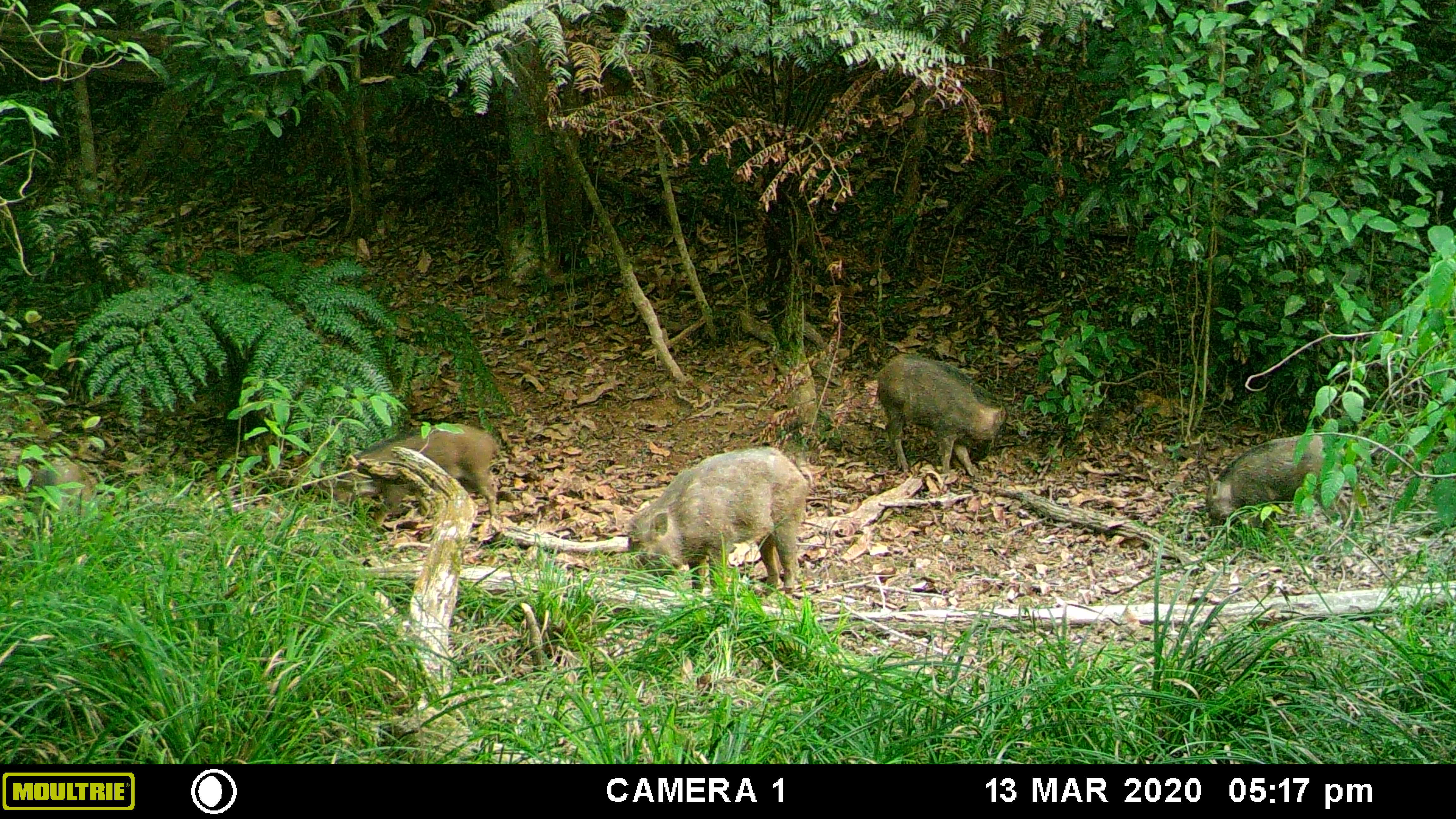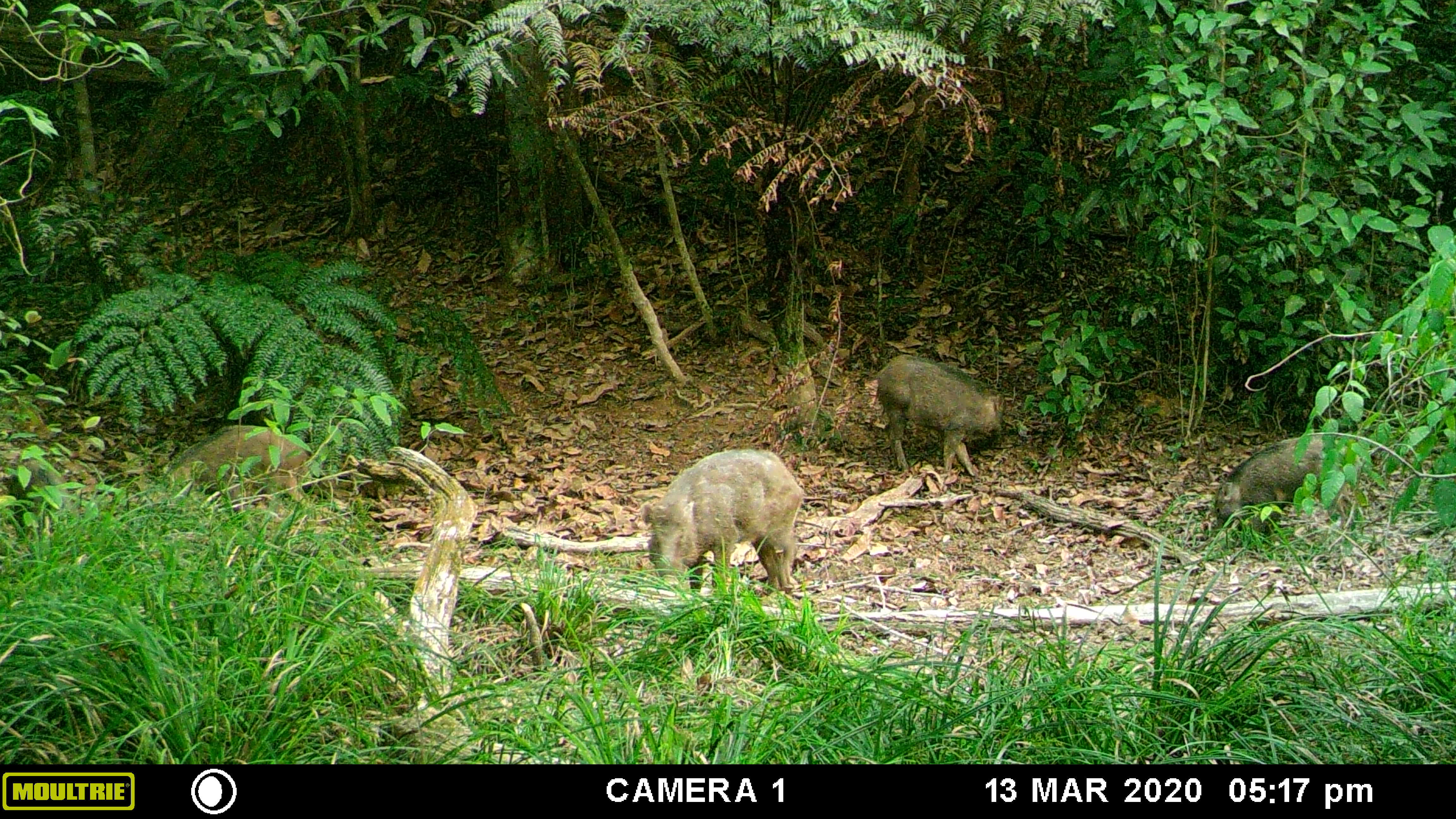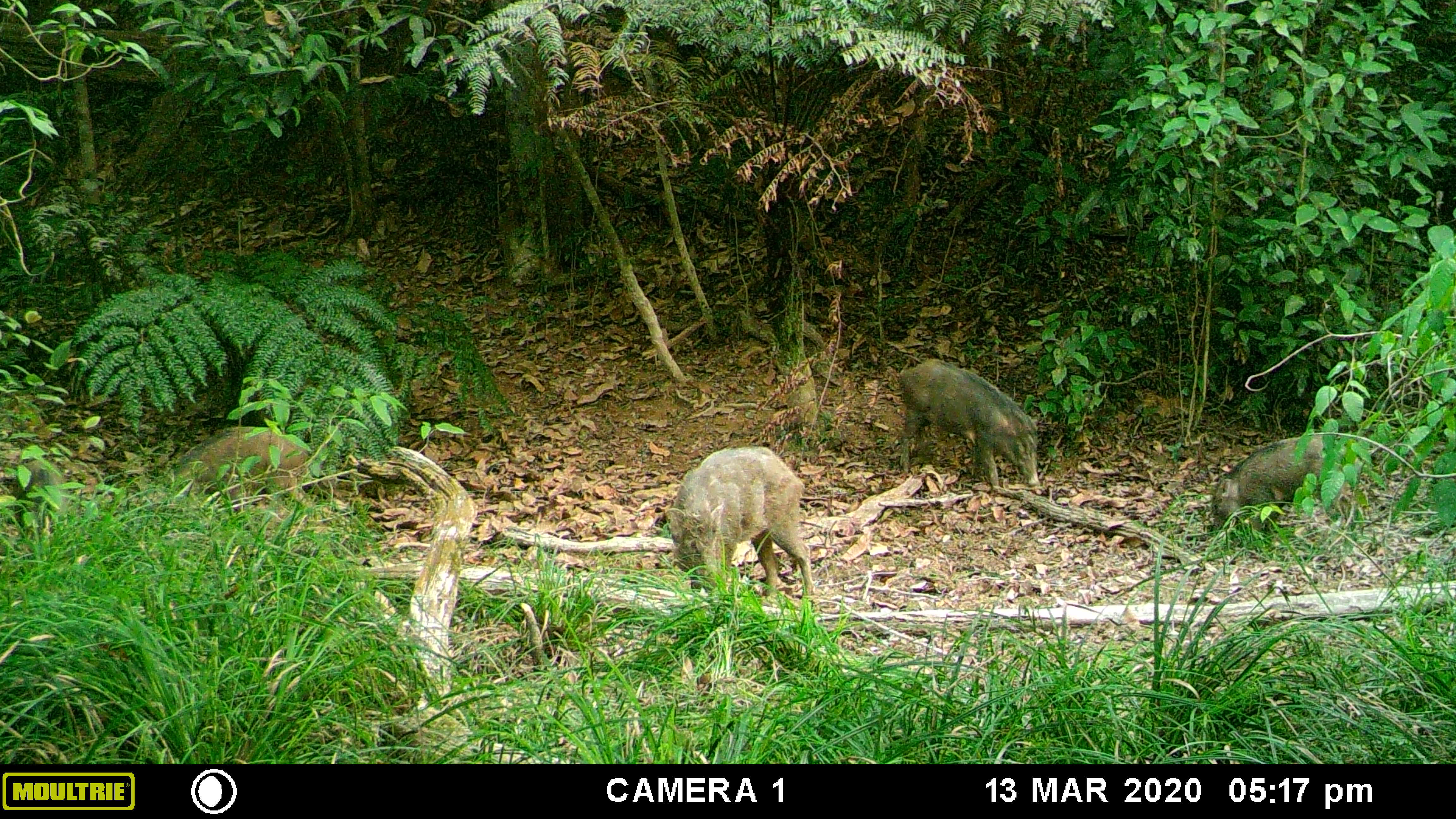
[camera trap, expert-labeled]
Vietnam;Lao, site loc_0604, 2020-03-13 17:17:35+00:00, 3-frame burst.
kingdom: Animalia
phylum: Chordata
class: Mammalia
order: Artiodactyla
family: Suidae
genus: Sus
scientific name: Sus scrofa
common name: eurasian wild pig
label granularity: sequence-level